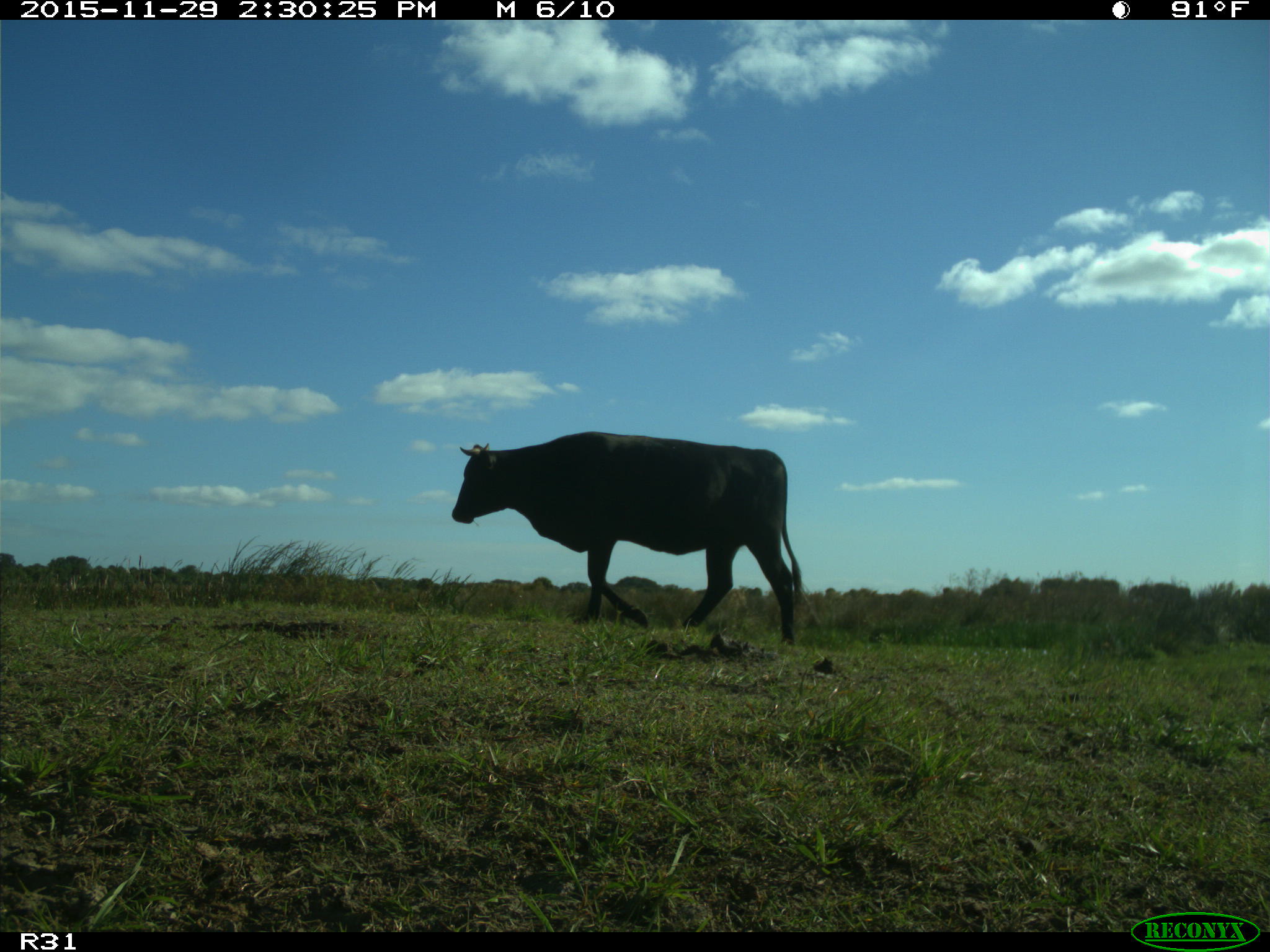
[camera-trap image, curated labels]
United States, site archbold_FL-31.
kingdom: Animalia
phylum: Chordata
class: Mammalia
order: Artiodactyla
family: Bovidae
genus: Bos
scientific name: Bos taurus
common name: domestic cow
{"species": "Bos taurus (domestic cow)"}